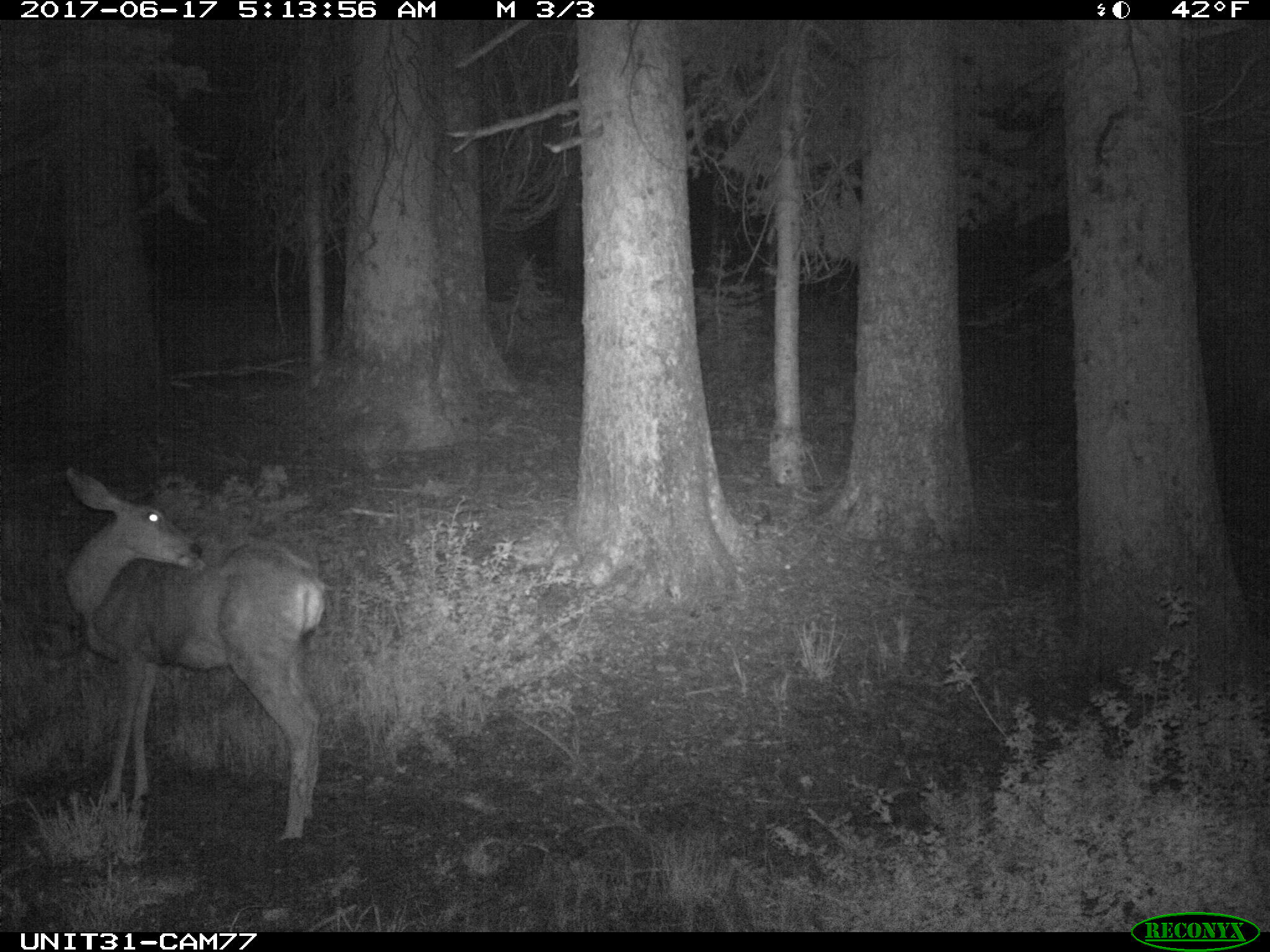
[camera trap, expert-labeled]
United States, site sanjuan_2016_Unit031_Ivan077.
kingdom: Animalia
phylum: Chordata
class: Mammalia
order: Artiodactyla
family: Cervidae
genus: Odocoileus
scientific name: Odocoileus hemionus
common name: mule deer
Odocoileus hemionus (mule deer).